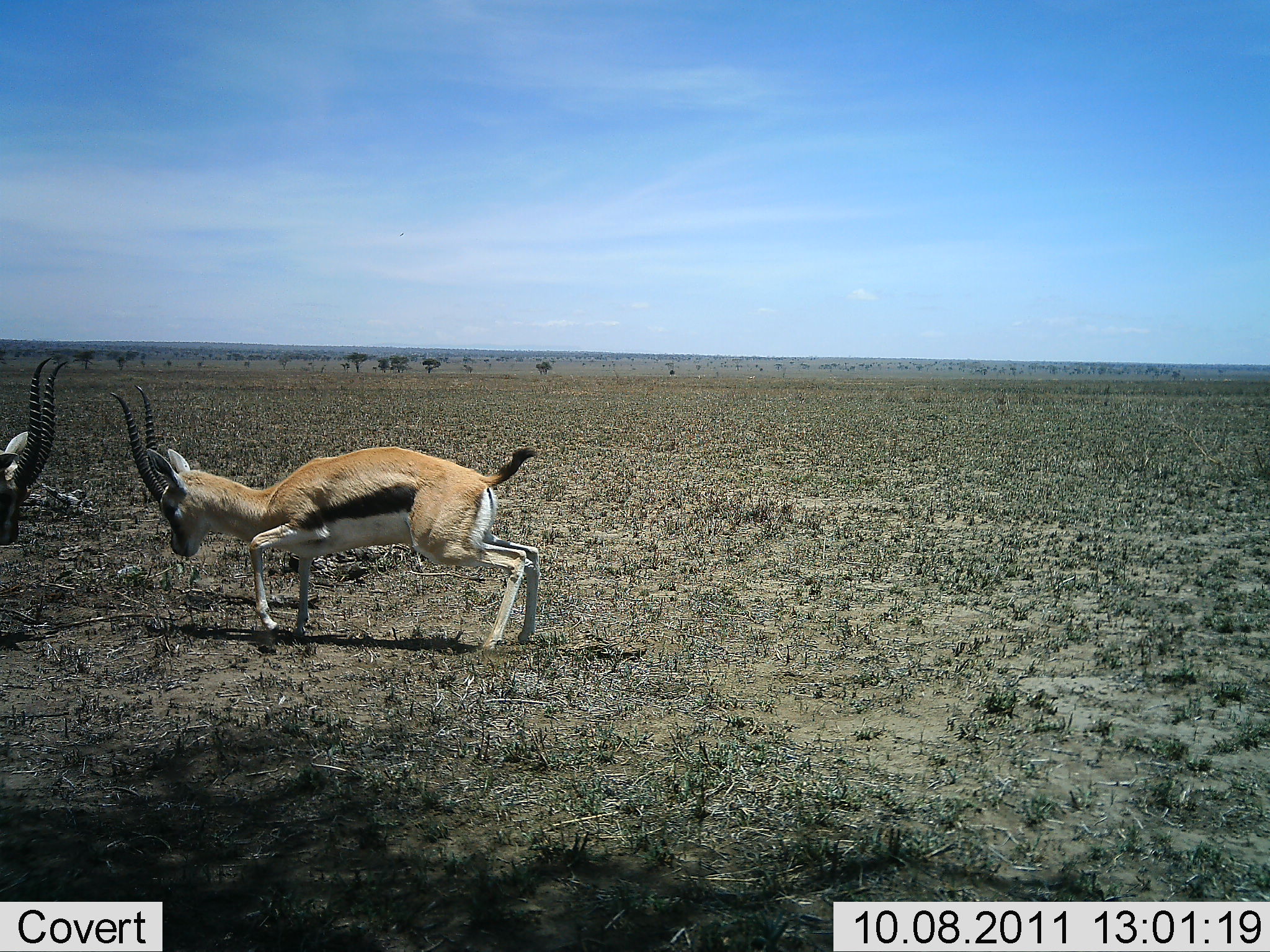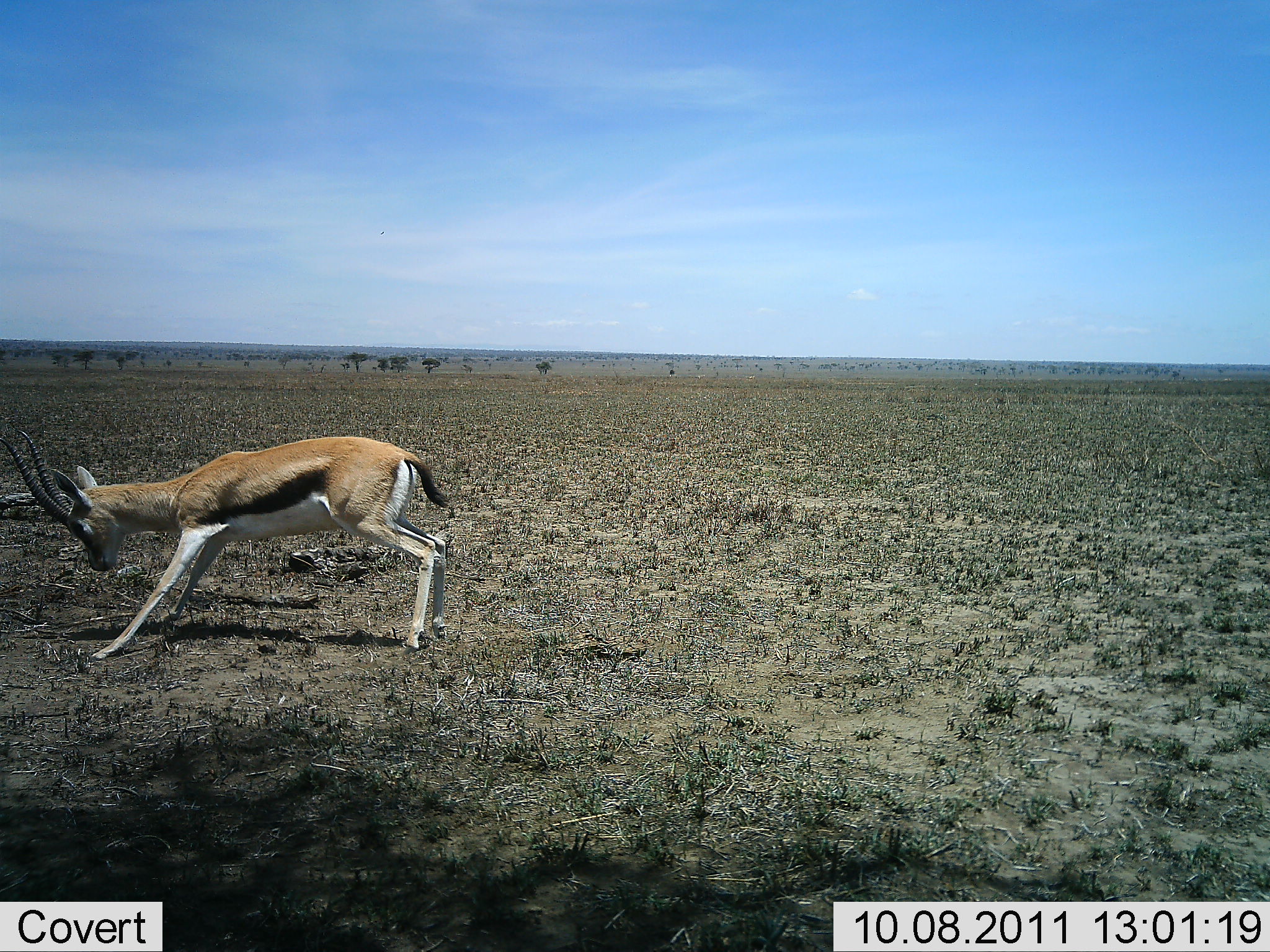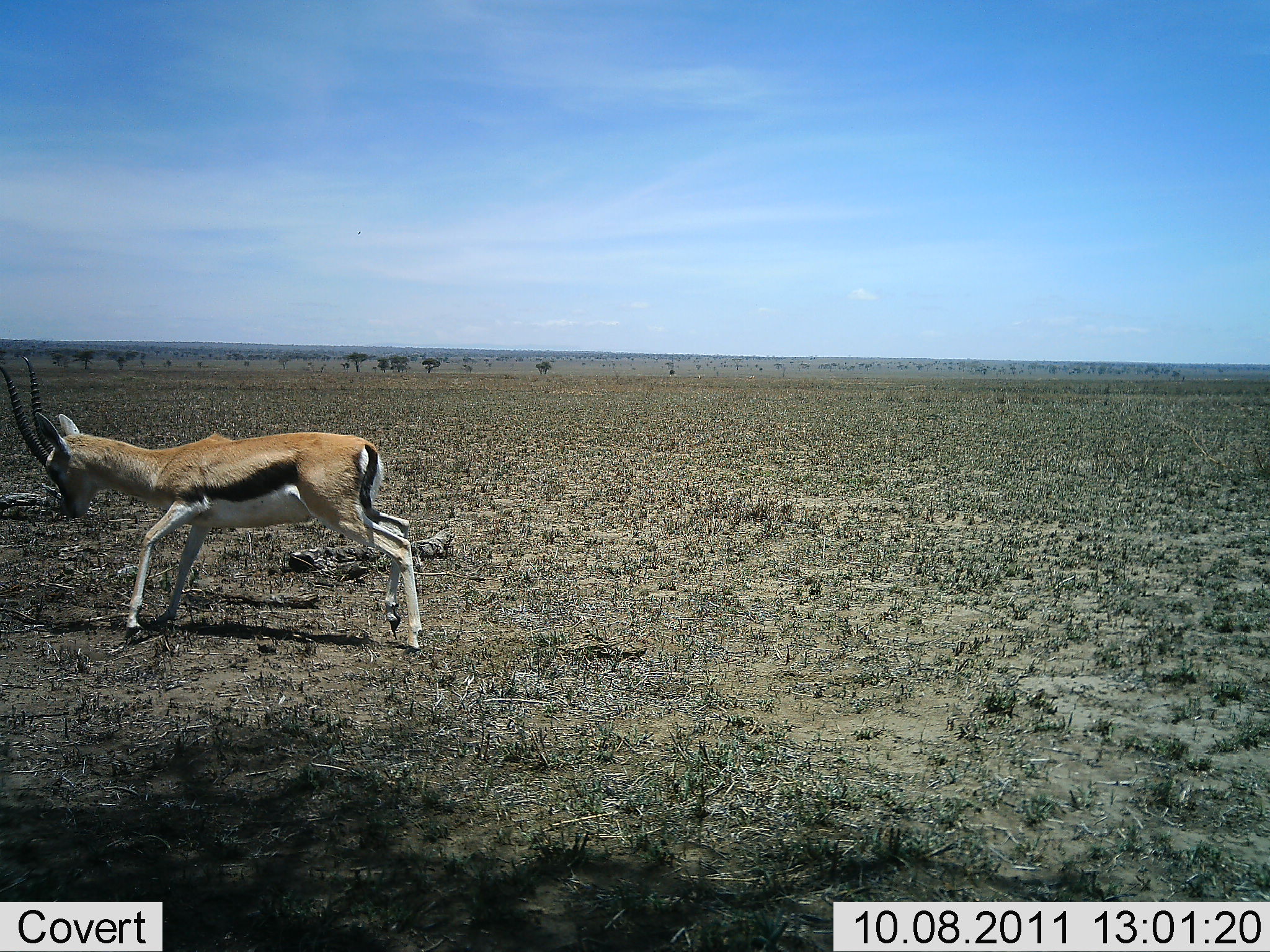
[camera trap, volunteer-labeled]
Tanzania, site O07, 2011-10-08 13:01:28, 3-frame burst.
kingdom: Animalia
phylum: Chordata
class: Mammalia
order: Artiodactyla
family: Bovidae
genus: Eudorcas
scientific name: Eudorcas thomsonii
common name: thomson's gazelle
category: gazellethomsons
Gazellethomsons (thomson's gazelle) (Eudorcas thomsonii), count 2. Behavior (volunteer vote fractions): standing 10%, resting 0%, moving 20%, interacting 80%. Young present (vote fraction): 0%. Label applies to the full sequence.